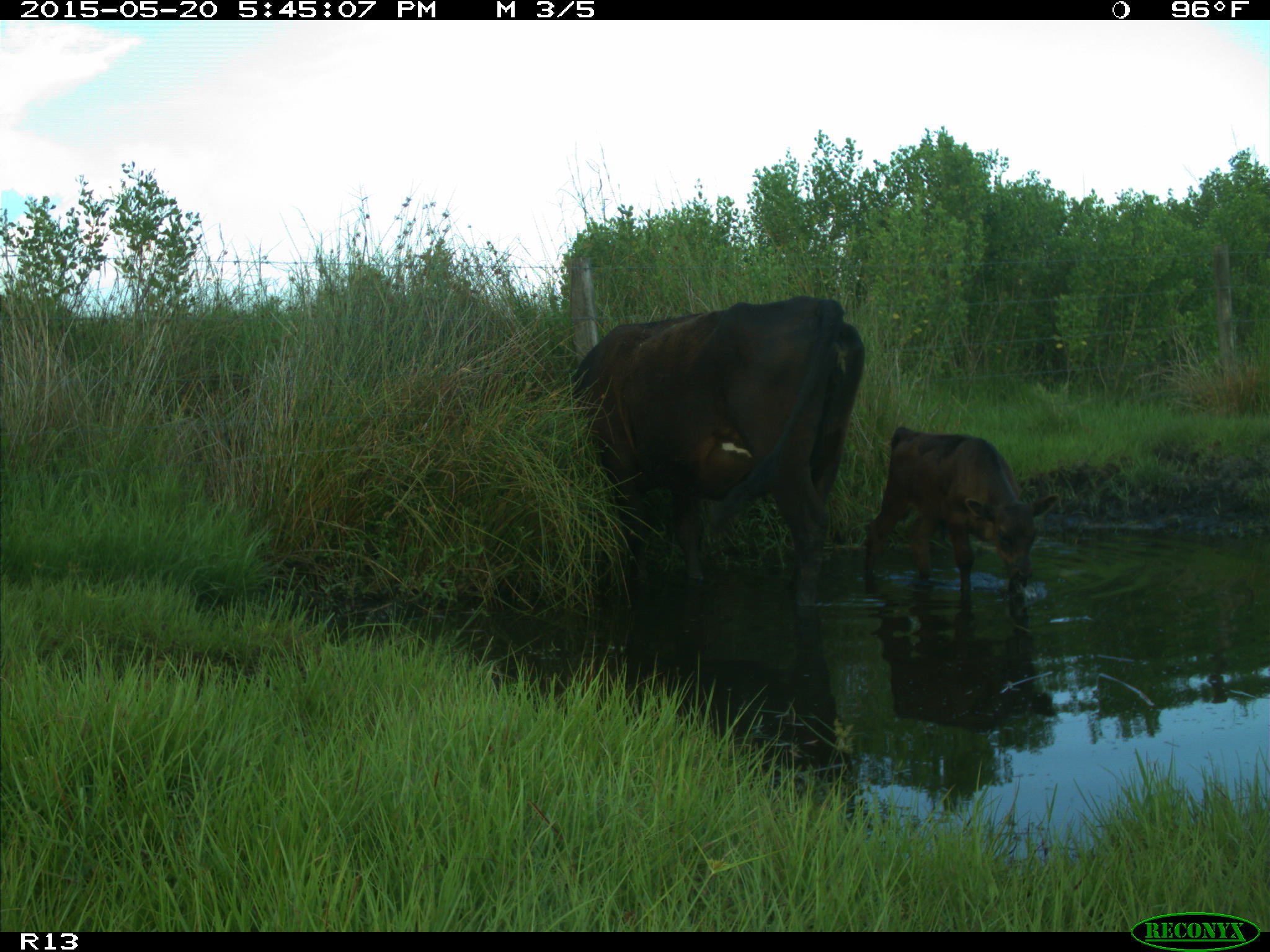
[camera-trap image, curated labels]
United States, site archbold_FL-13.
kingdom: Animalia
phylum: Chordata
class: Mammalia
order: Artiodactyla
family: Bovidae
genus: Bos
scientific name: Bos taurus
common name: domestic cow